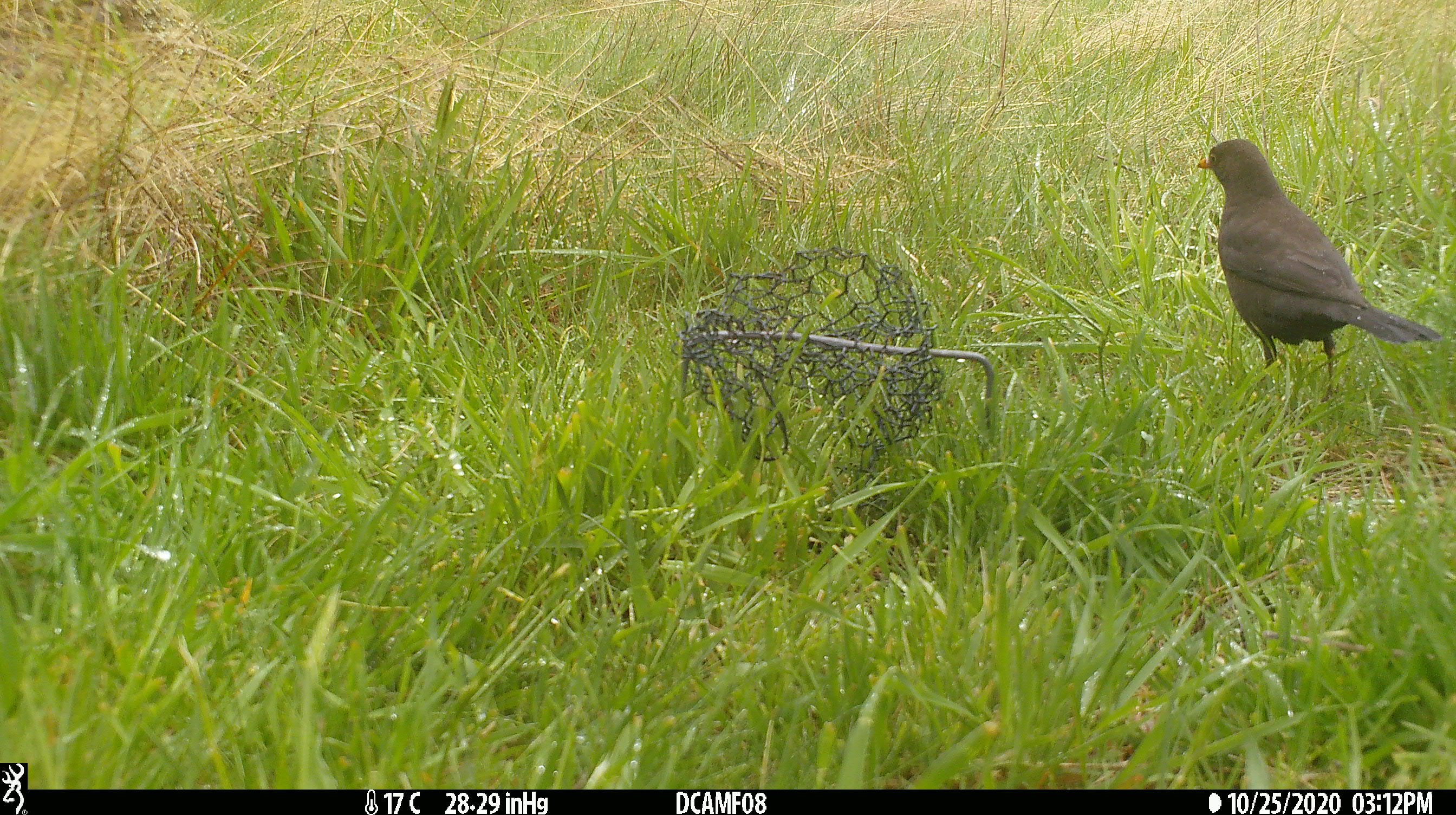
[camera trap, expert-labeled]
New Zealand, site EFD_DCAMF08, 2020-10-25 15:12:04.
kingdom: Animalia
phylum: Chordata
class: Aves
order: Passeriformes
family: Turdidae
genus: Turdus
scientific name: Turdus merula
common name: eurasian blackbird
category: blackbird